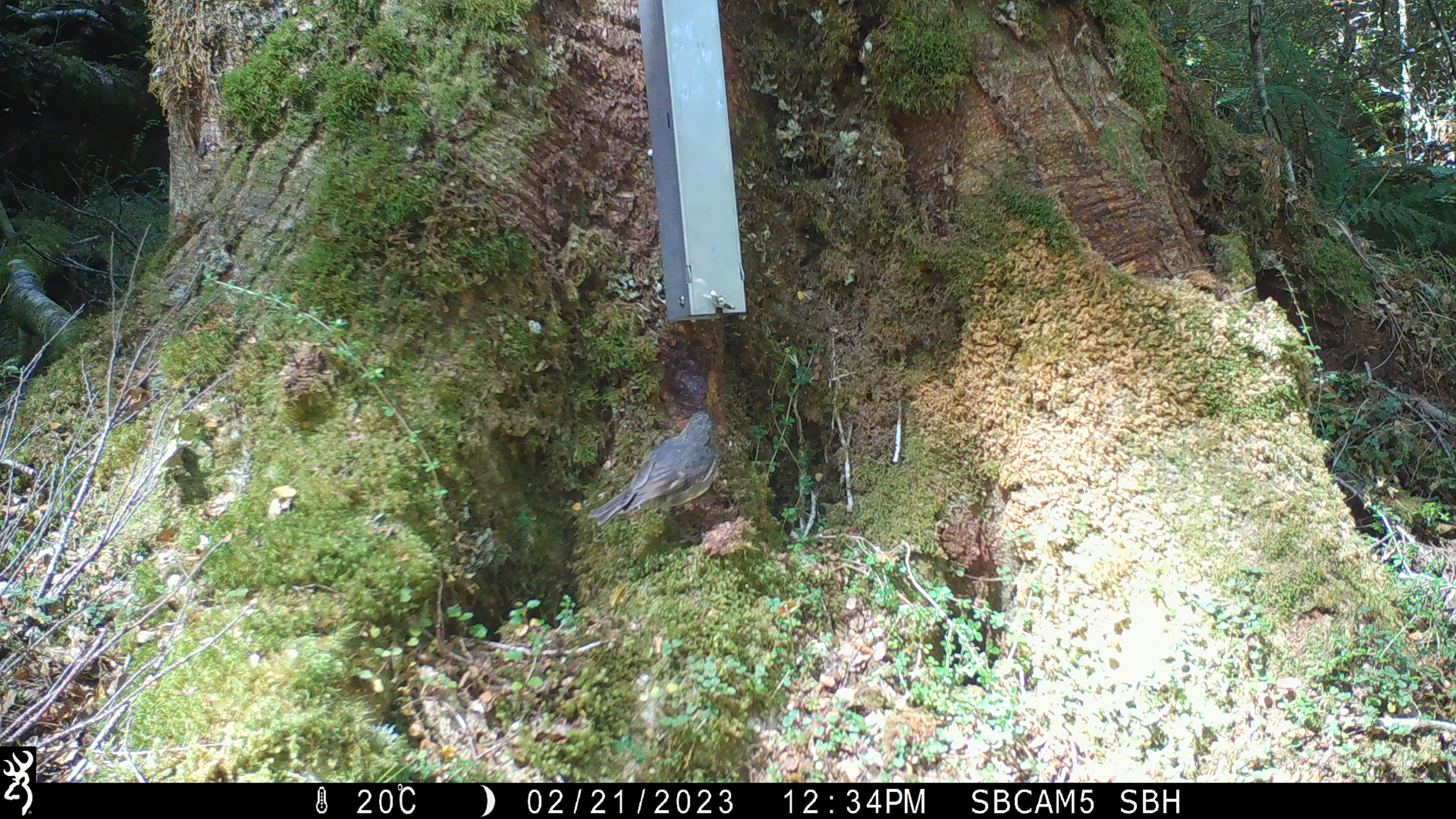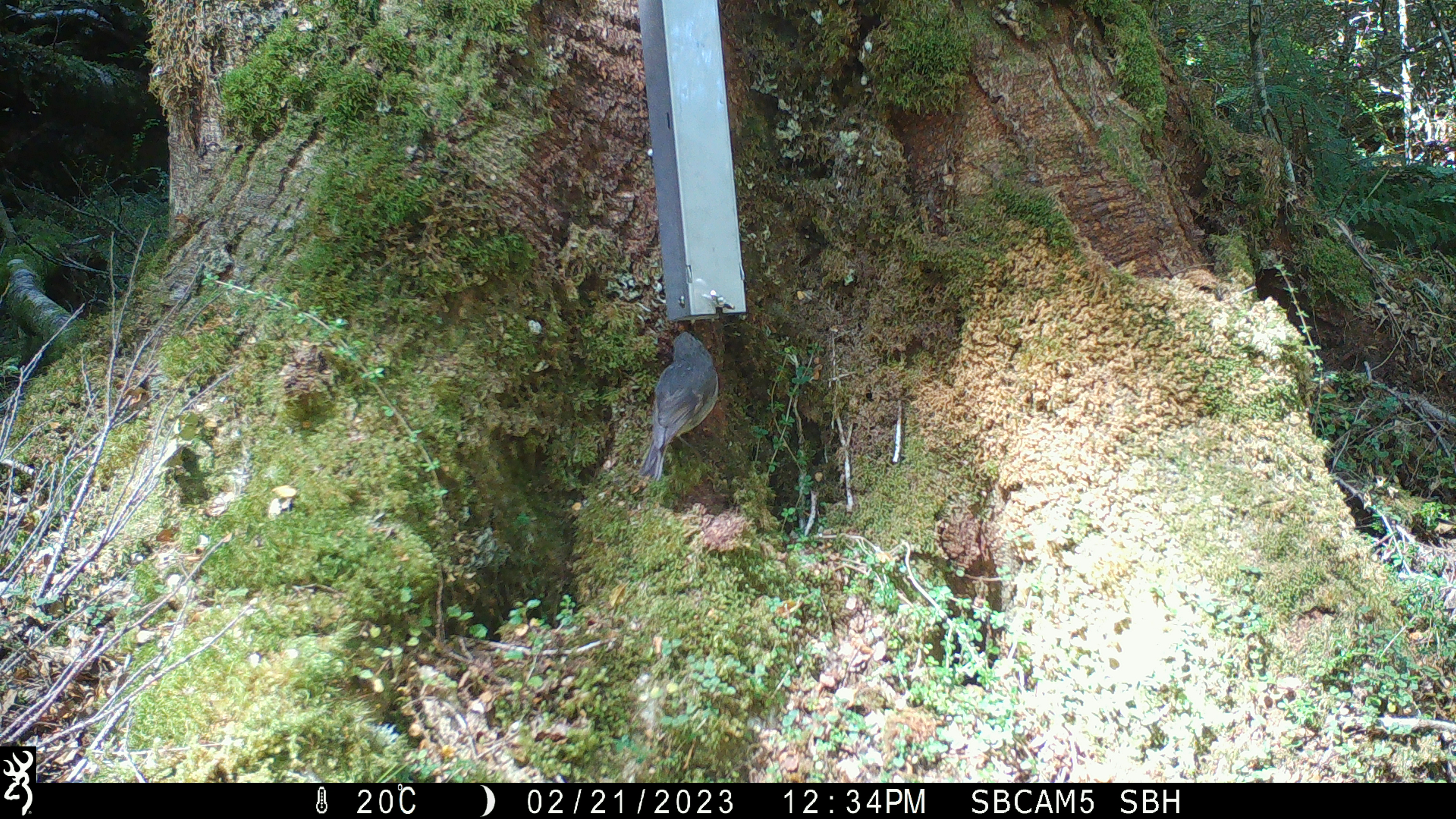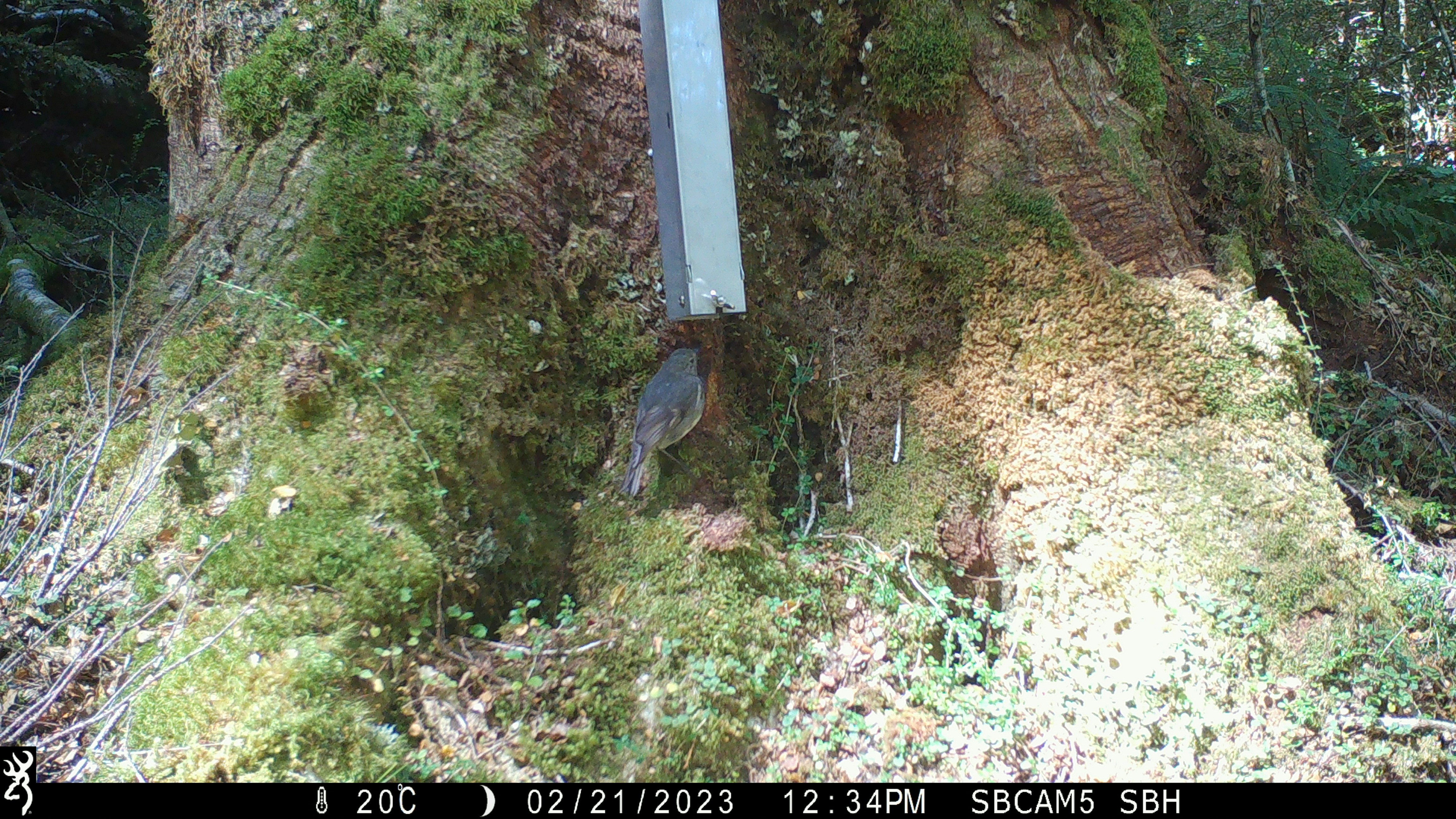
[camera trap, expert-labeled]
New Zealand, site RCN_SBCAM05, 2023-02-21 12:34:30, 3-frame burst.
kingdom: Animalia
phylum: Chordata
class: Aves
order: Passeriformes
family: Petroicidae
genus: Petroica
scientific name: Petroica australis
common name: new zealand robin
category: robin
Robin (new zealand robin) (Petroica australis).